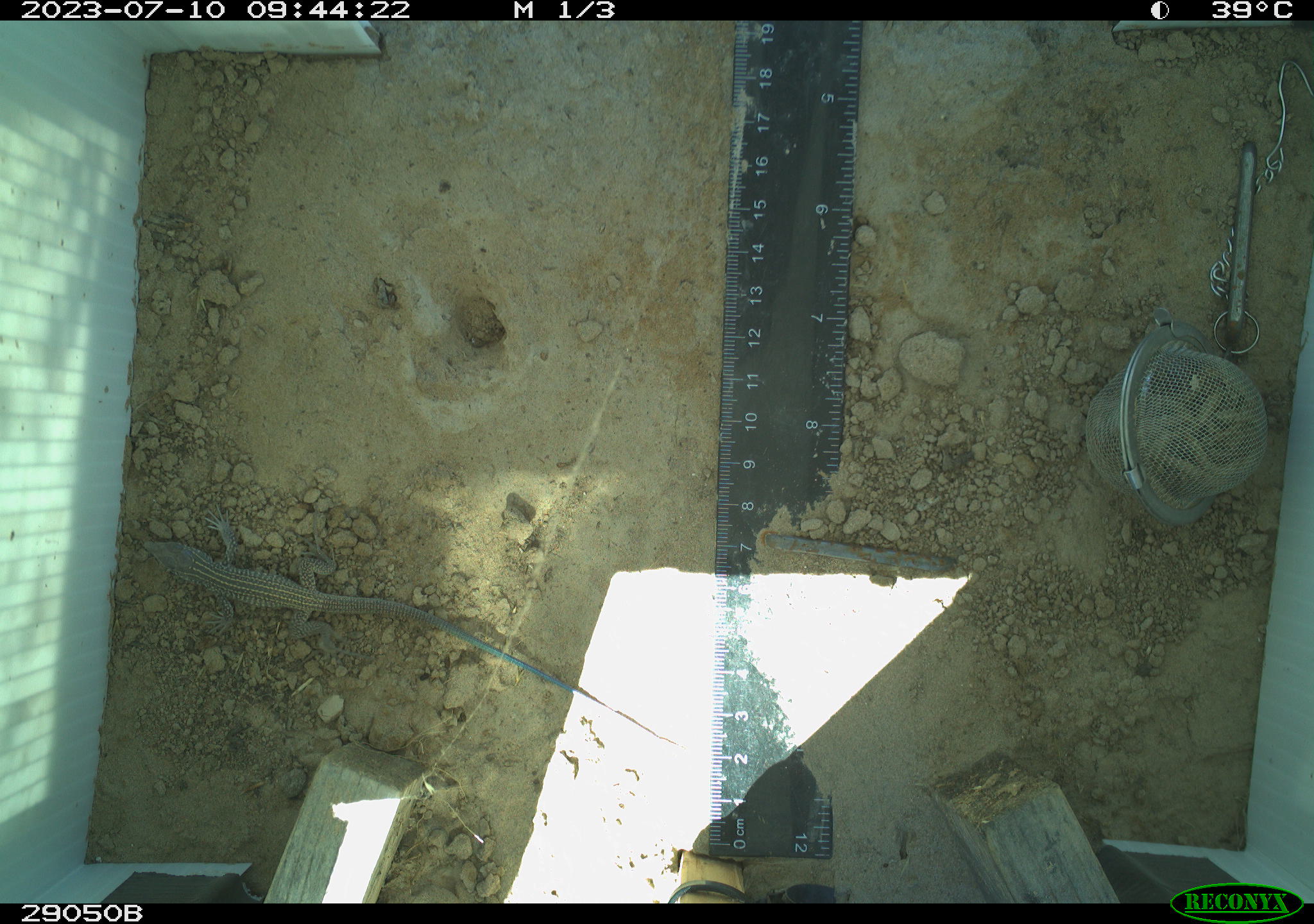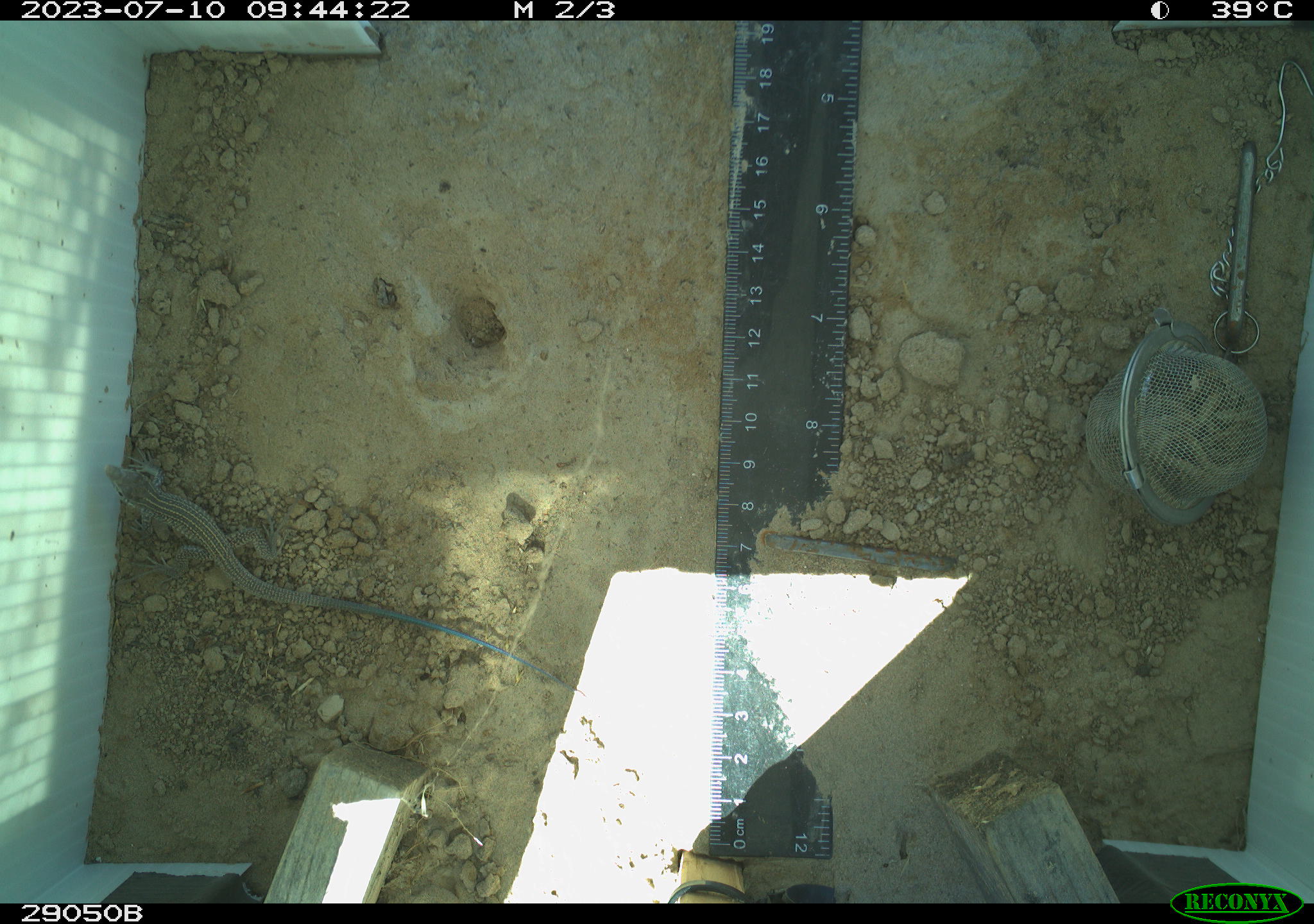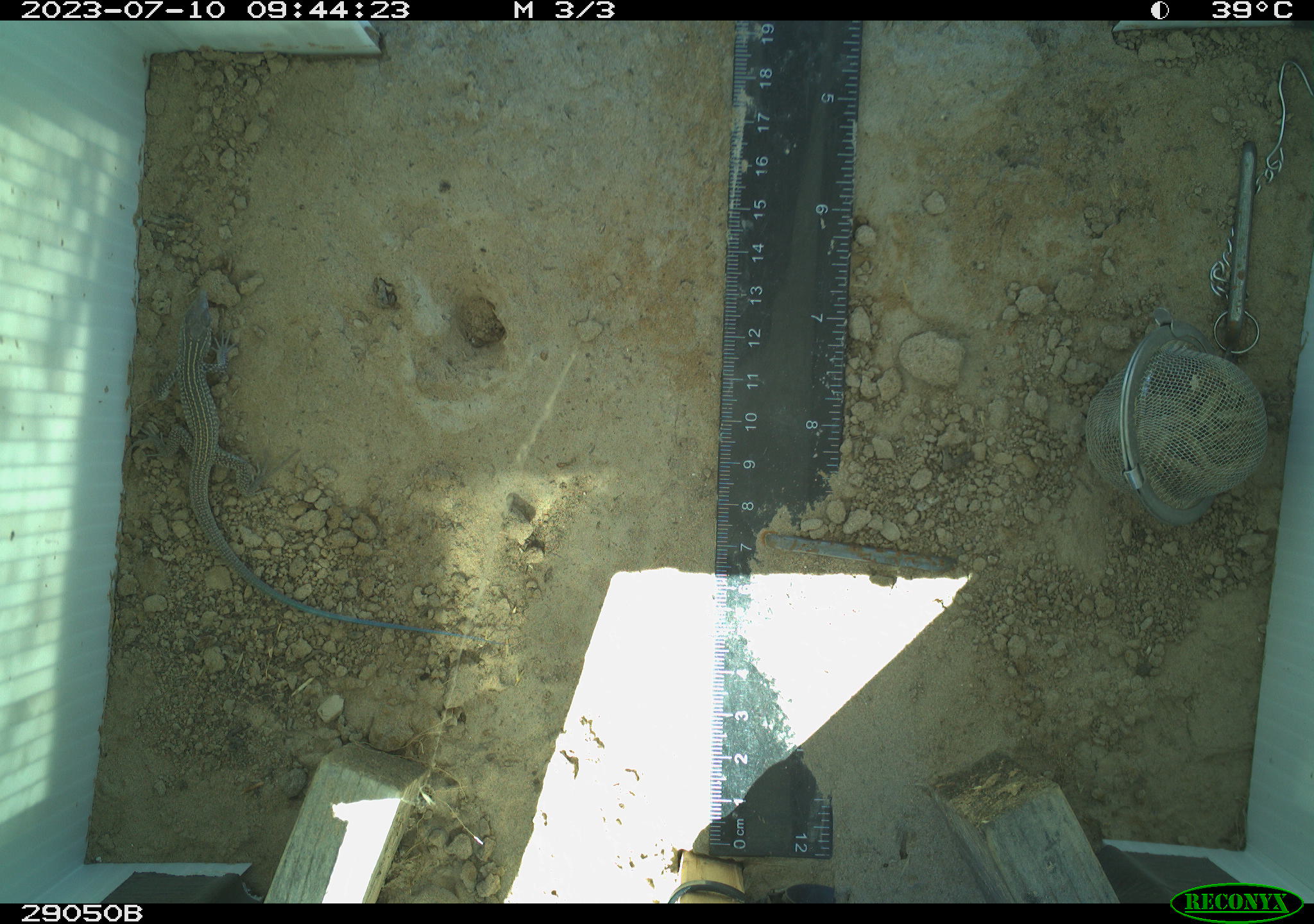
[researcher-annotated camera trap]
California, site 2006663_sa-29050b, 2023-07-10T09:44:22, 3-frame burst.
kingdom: Animalia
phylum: Chordata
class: Reptilia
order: Squamata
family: Teiidae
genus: Aspidoscelis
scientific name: Aspidoscelis tigris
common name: western whiptail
Western whiptail (Aspidoscelis tigris).